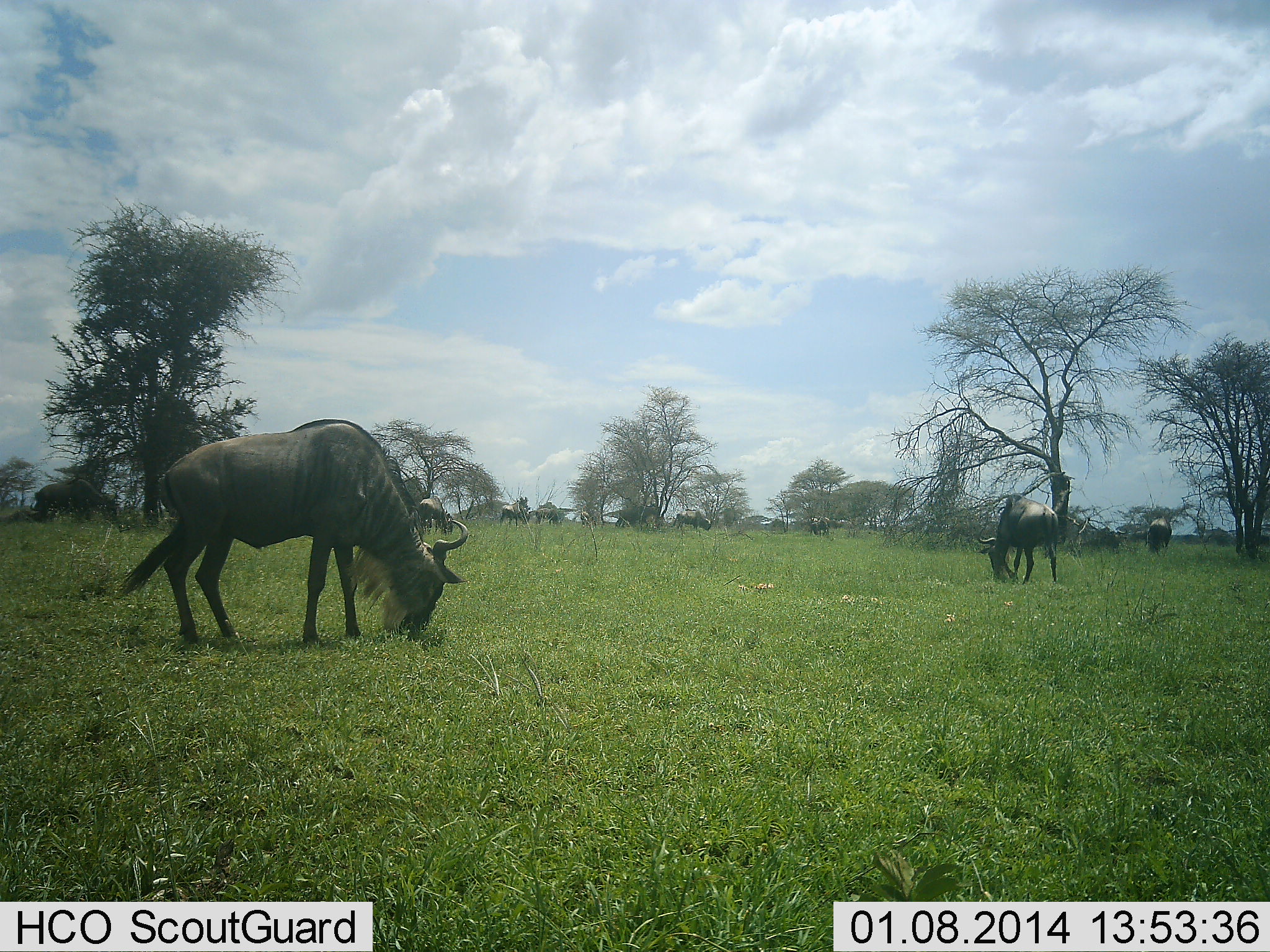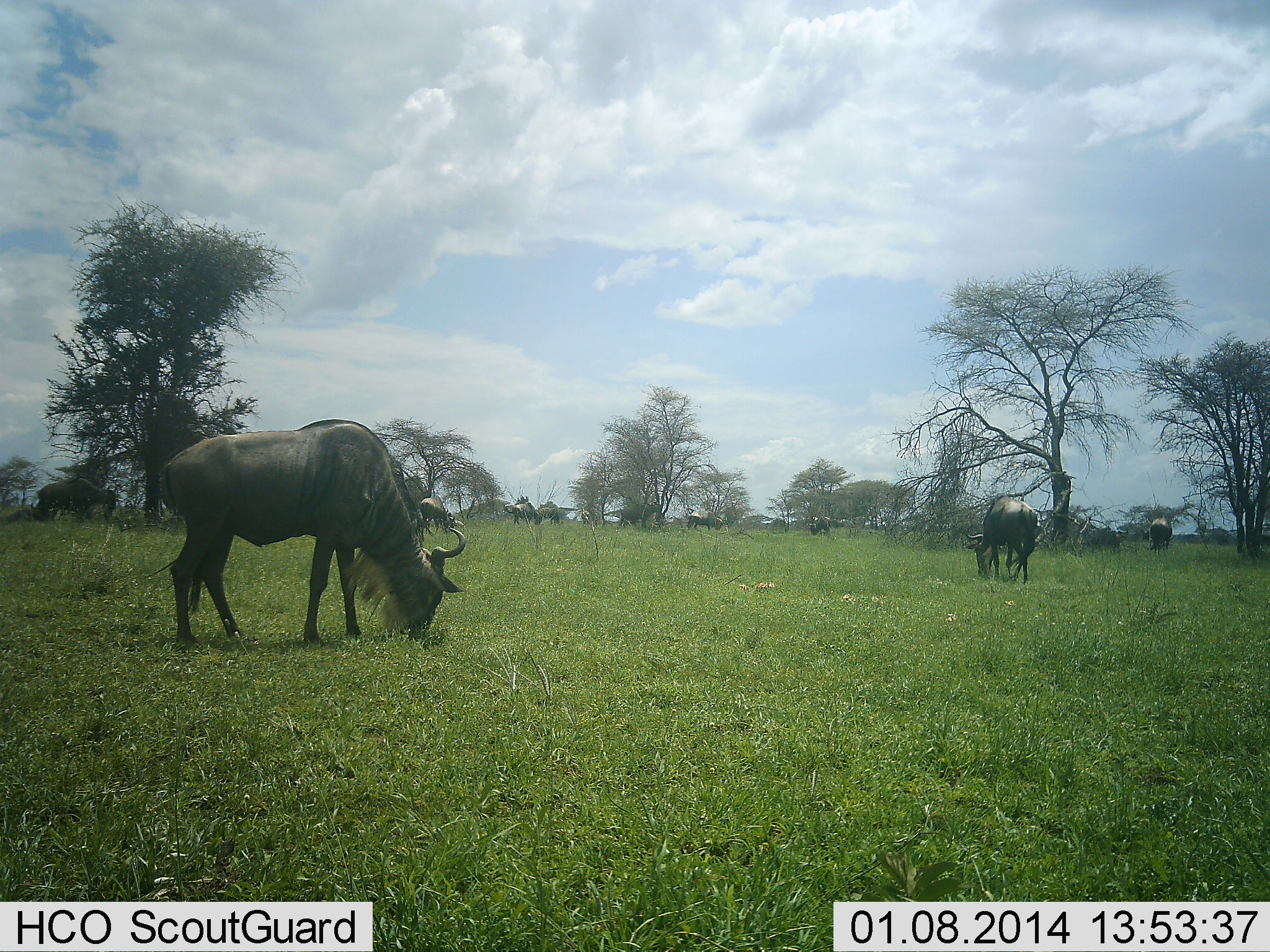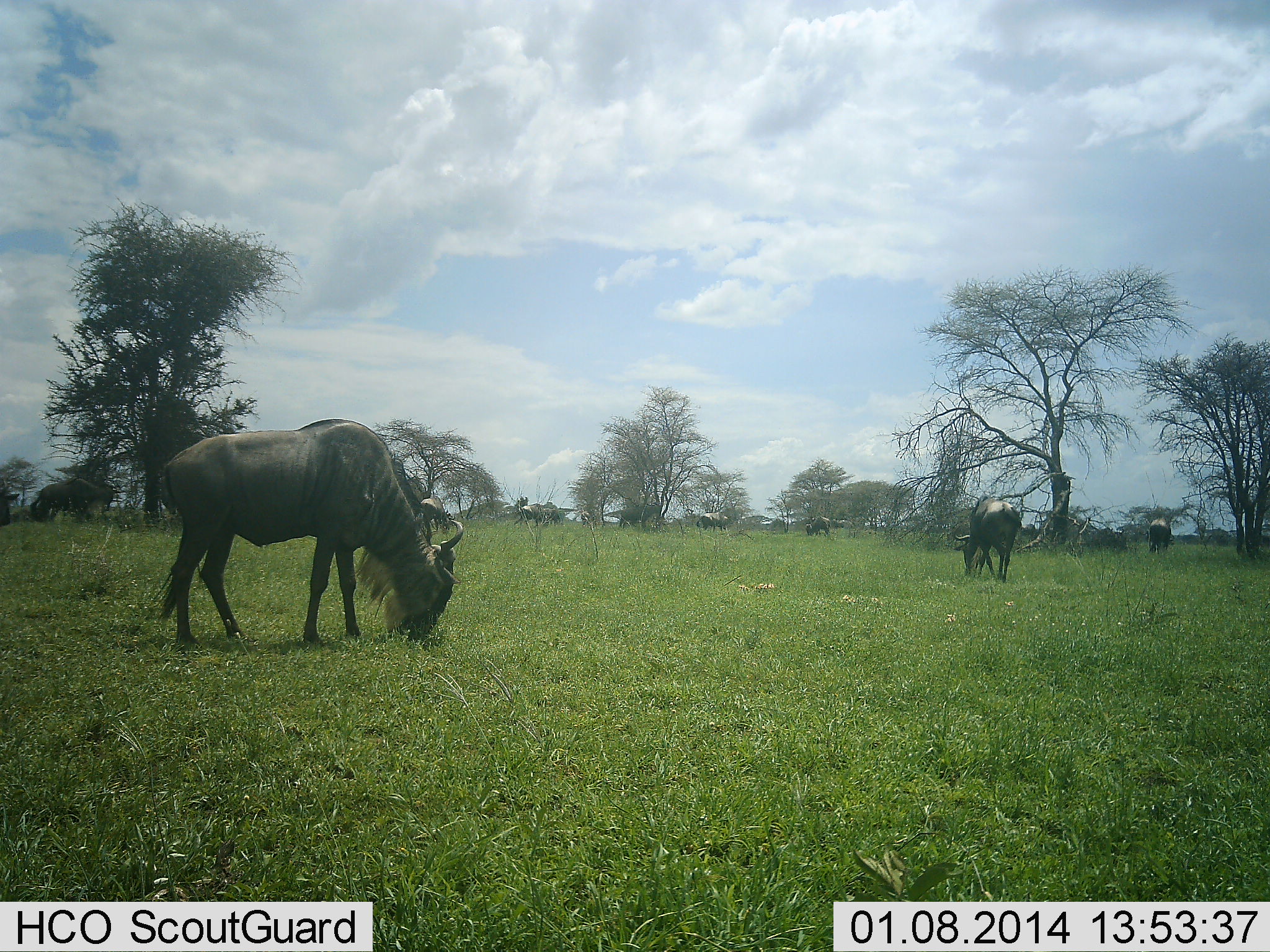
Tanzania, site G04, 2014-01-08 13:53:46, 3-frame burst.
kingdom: Animalia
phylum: Chordata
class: Mammalia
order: Artiodactyla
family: Bovidae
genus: Connochaetes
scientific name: Connochaetes taurinus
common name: blue wildebeest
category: wildebeest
Wildebeest (blue wildebeest) (Connochaetes taurinus), count 11-50. Behavior (volunteer vote fractions): standing 50%, resting 0%, moving 10%, interacting 0%. Young present (vote fraction): 0%. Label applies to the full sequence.